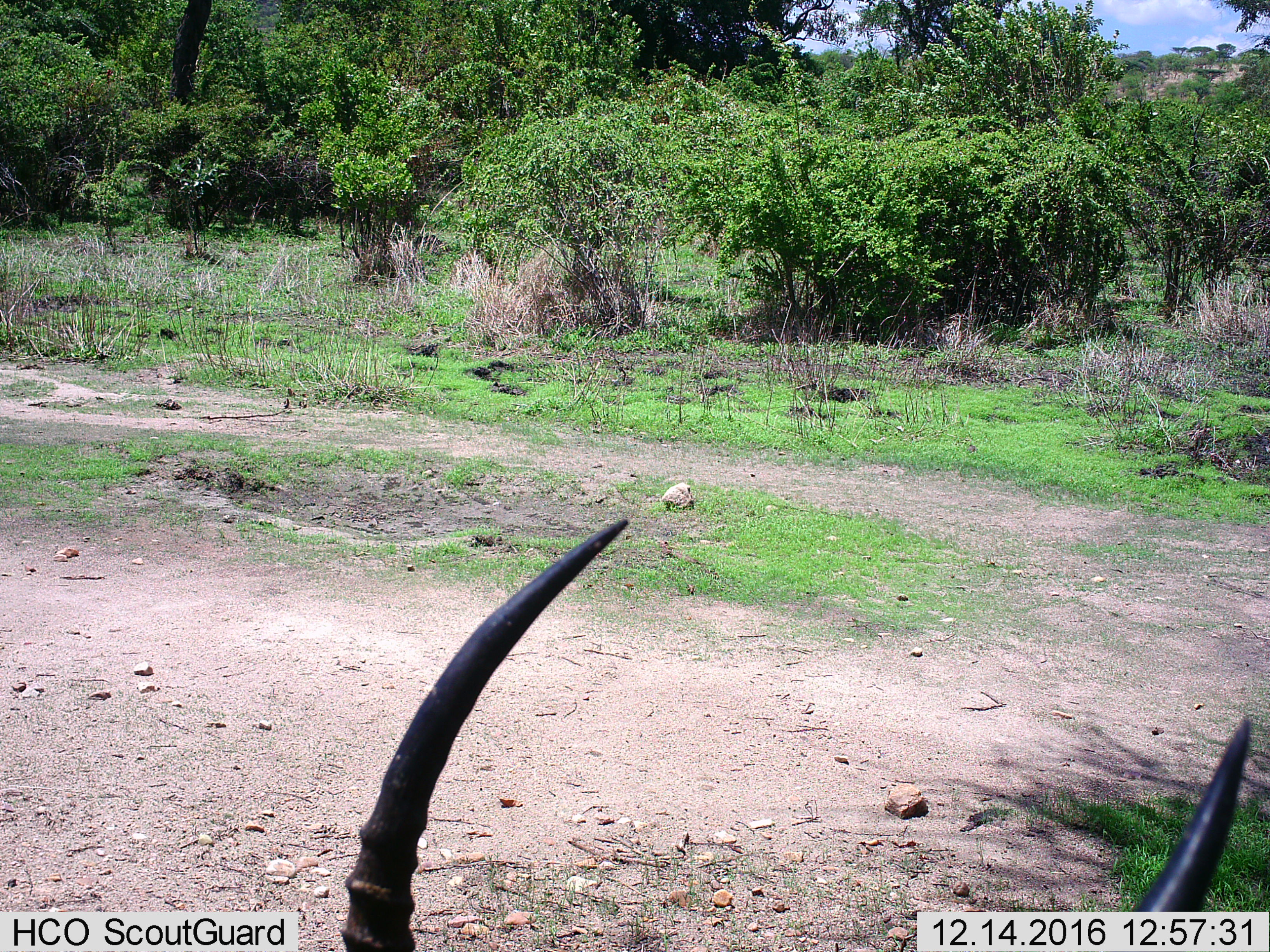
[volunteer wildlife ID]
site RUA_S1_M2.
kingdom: Animalia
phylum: Chordata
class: Mammalia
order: Artiodactyla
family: Bovidae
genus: Aepyceros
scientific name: Aepyceros melampus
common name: impala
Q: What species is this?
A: Impala (Aepyceros melampus).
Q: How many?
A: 1.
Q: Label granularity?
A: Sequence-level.